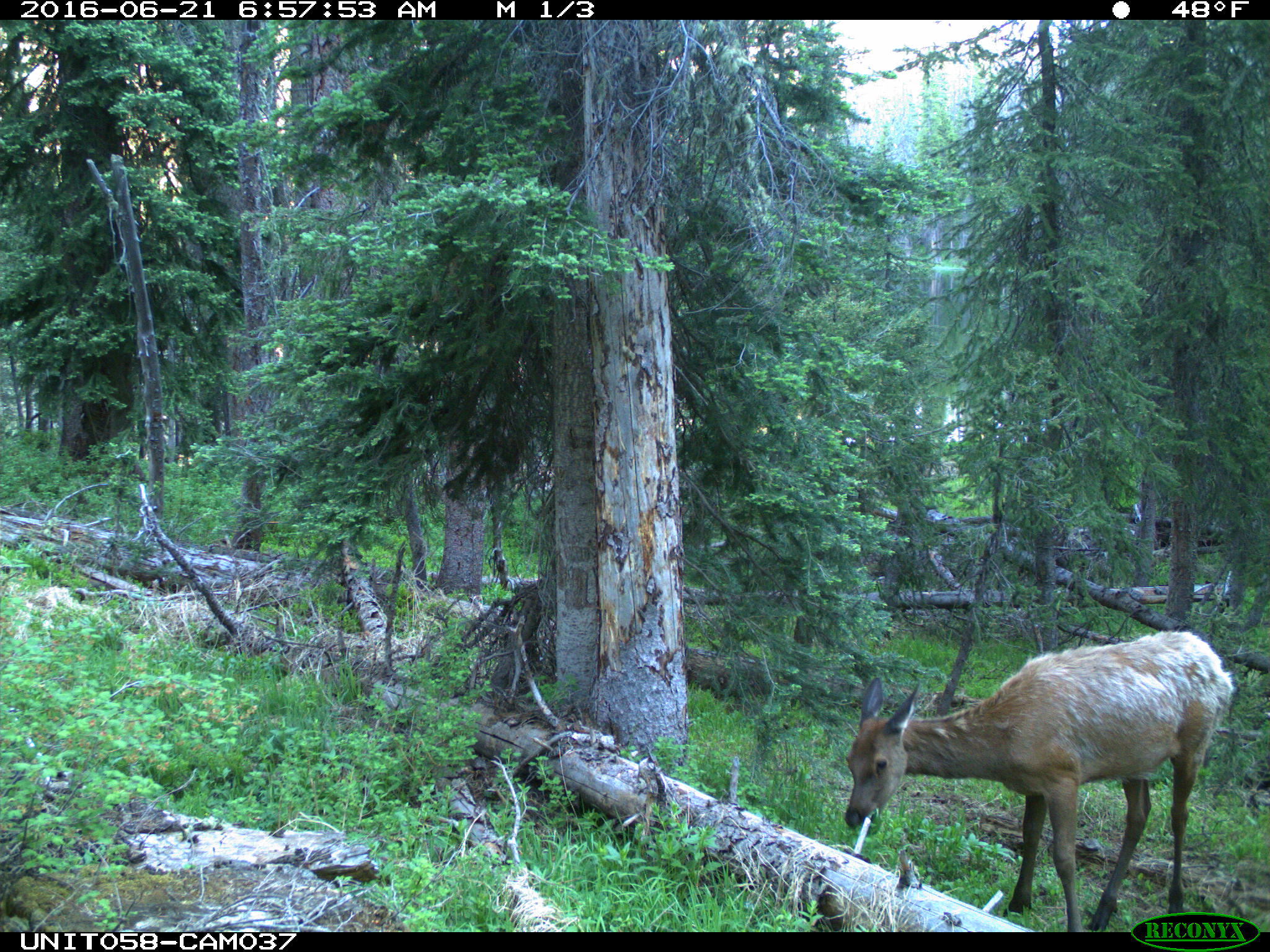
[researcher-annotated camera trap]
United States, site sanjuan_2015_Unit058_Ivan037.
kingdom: Animalia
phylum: Chordata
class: Mammalia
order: Artiodactyla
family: Cervidae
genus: Cervus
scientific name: Cervus elaphus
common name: red deer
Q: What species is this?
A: Cervus elaphus (red deer).